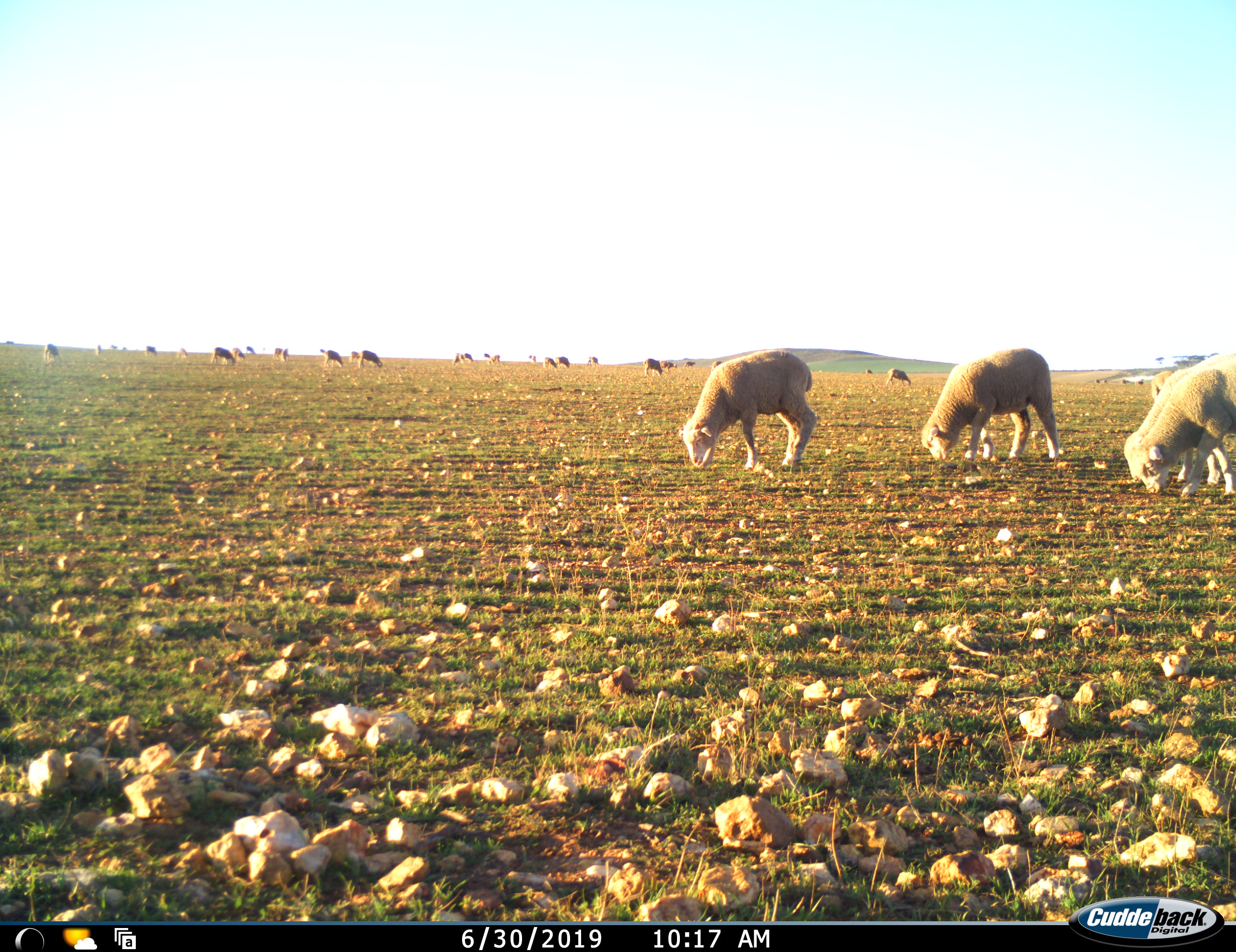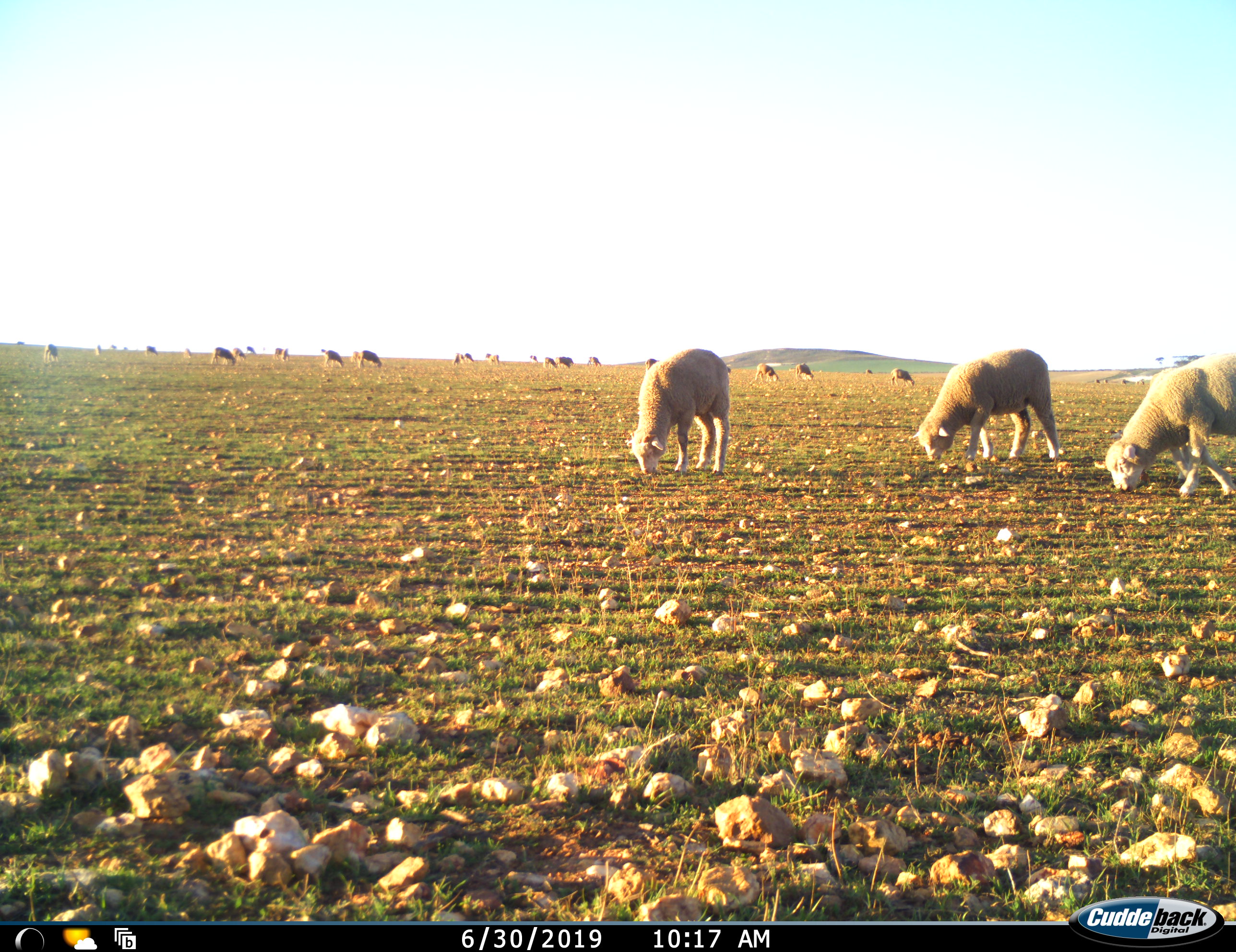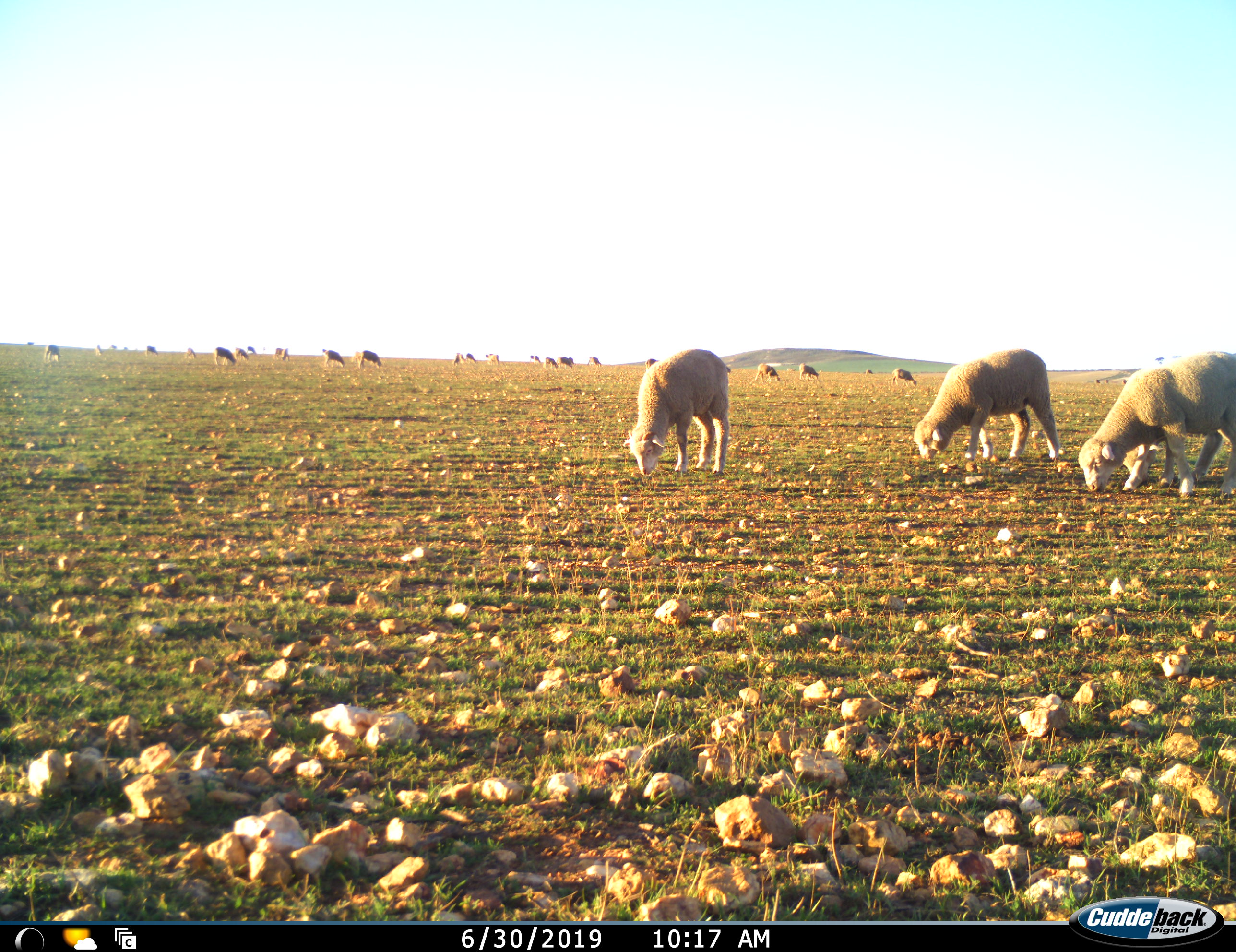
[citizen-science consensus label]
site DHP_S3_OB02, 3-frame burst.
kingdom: Animalia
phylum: Chordata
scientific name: Vertebrata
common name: domestic animal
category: domesticanimal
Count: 11-50.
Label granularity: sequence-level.